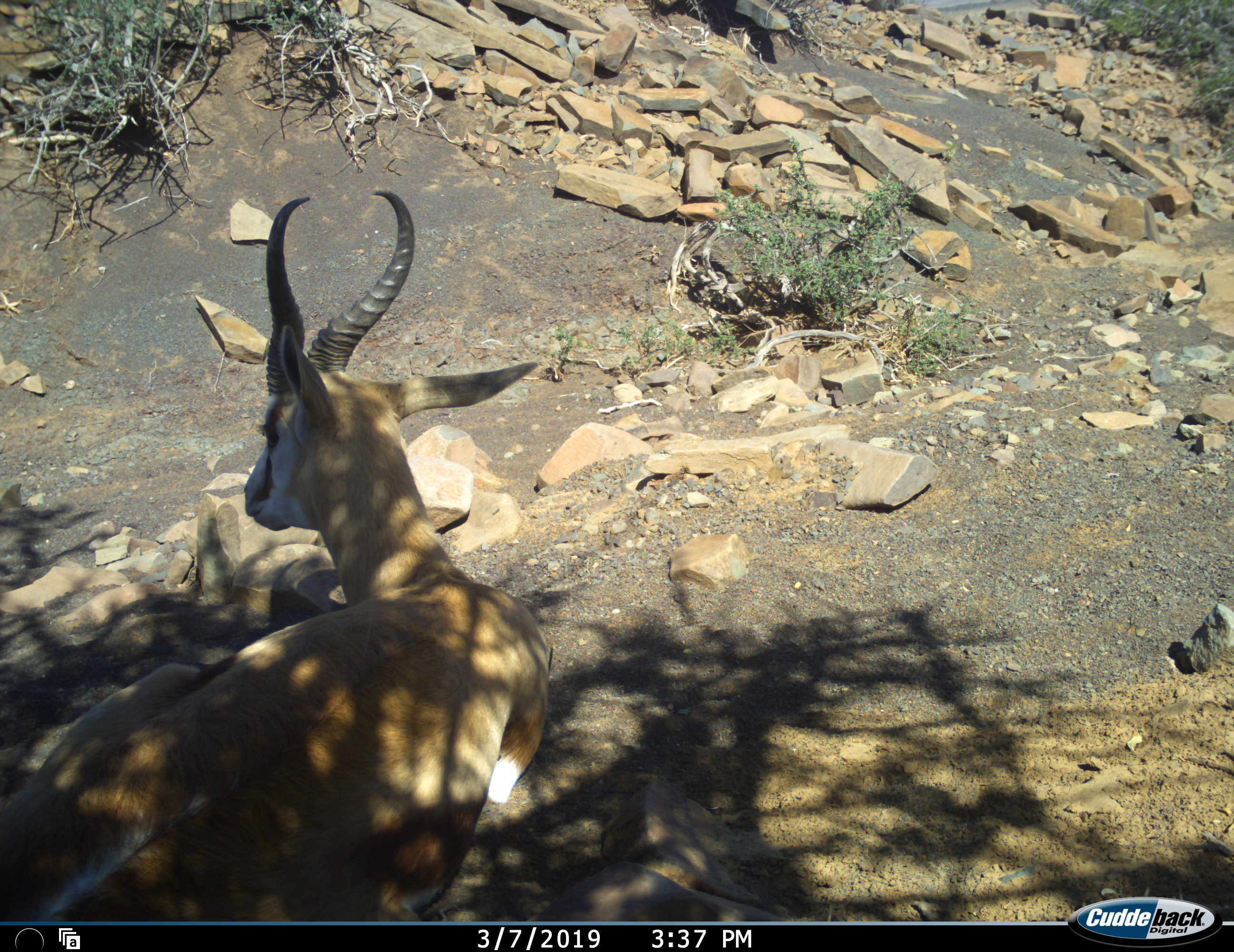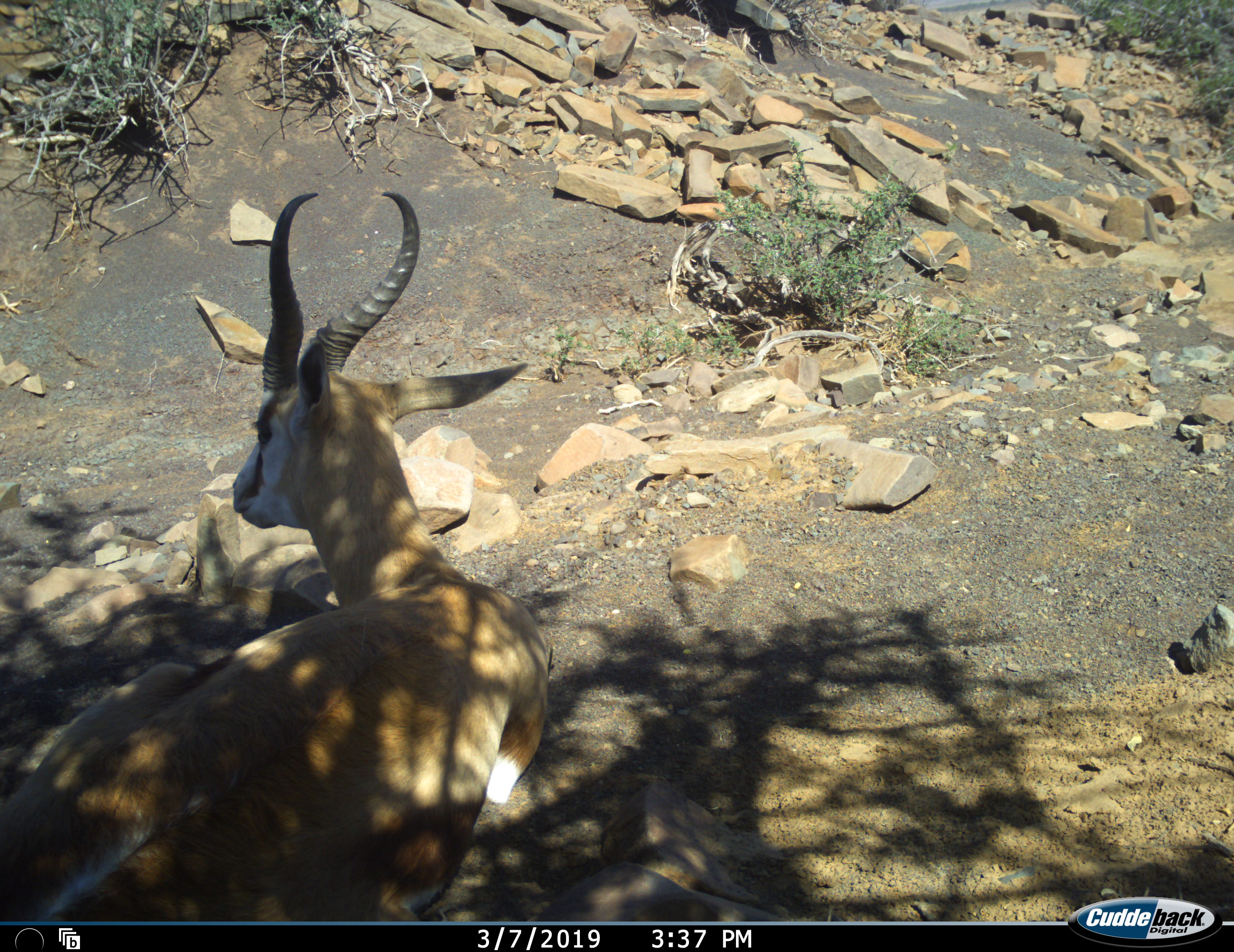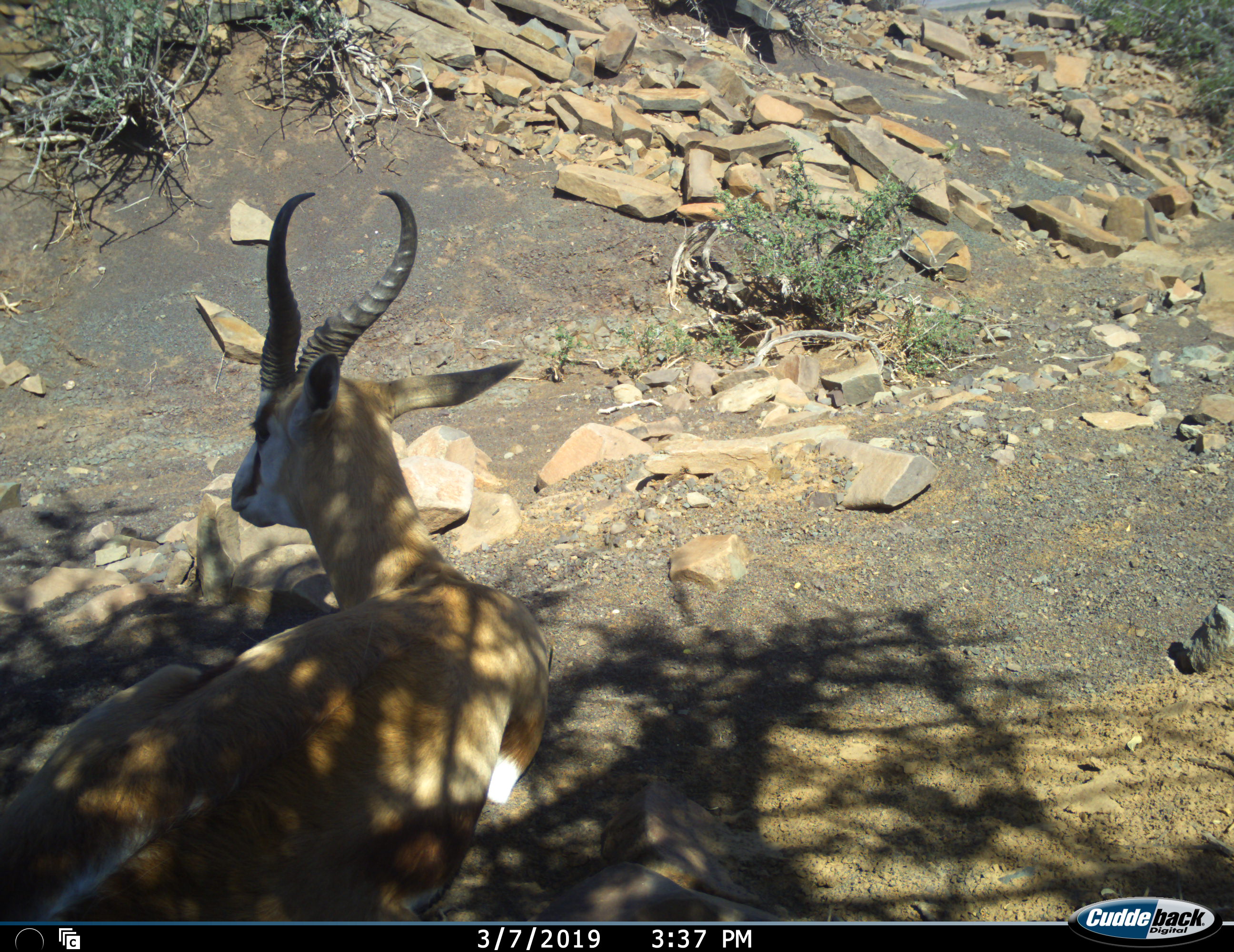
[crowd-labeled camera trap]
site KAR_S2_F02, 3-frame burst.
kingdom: Animalia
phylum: Chordata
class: Mammalia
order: Artiodactyla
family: Bovidae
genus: Antidorcas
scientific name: Antidorcas marsupialis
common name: springbok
Springbok (Antidorcas marsupialis), count 1. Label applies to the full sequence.